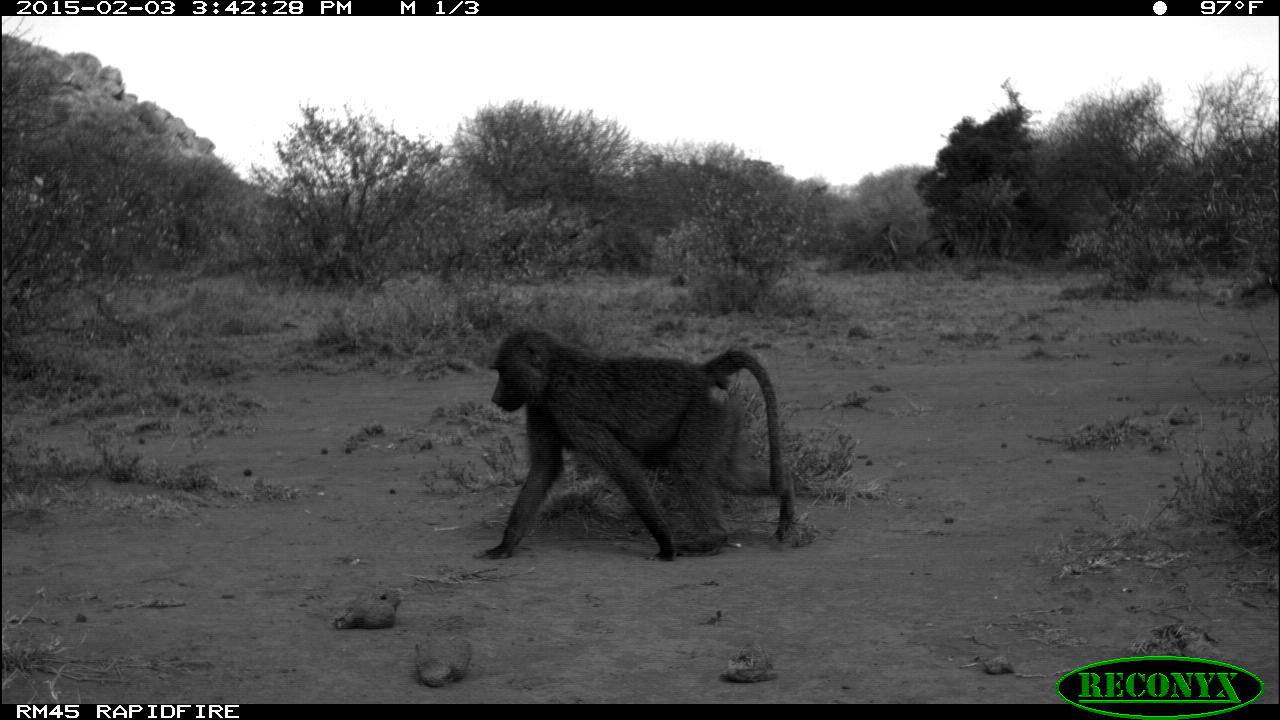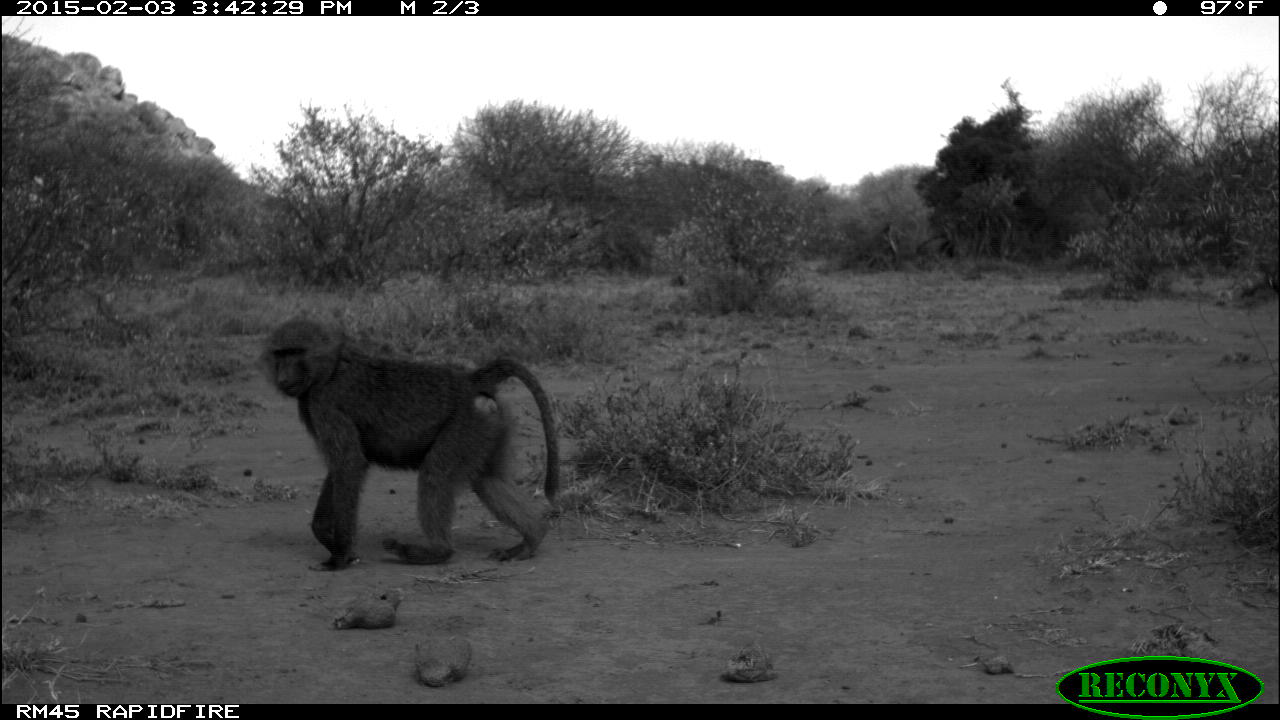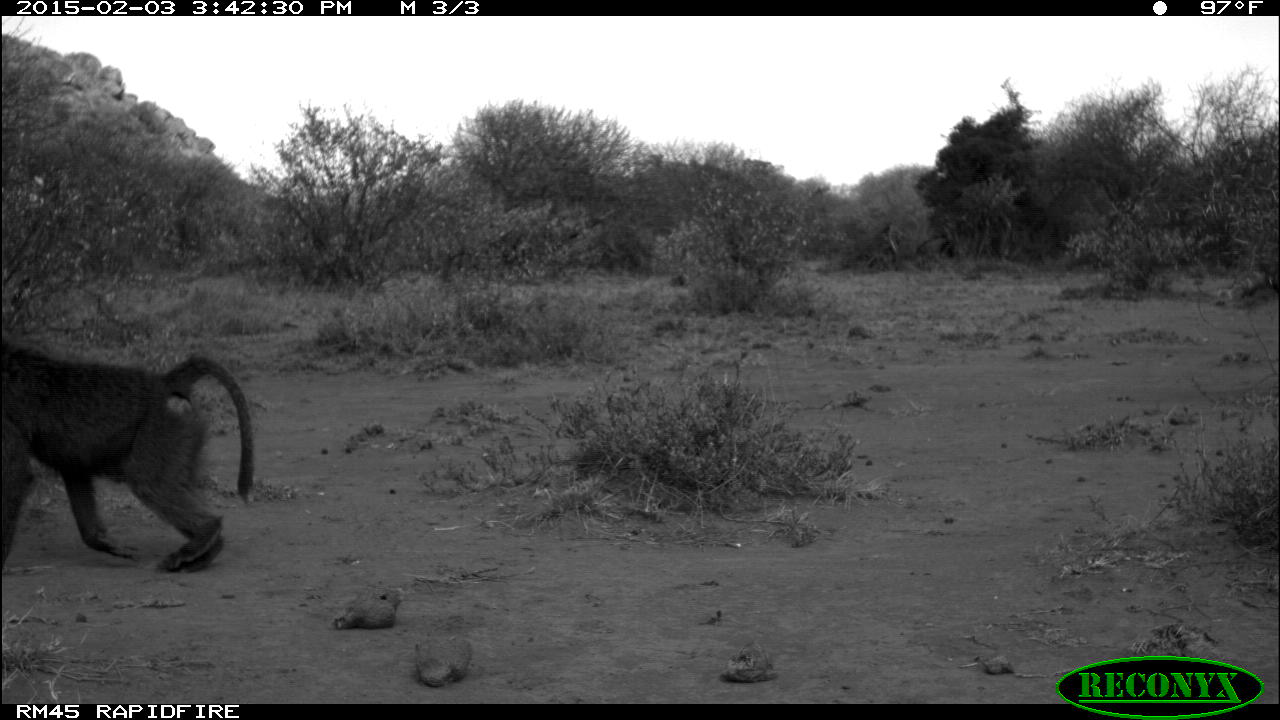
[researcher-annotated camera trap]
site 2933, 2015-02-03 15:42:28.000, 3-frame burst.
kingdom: Animalia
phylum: Chordata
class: Mammalia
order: Primates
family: Cercopithecidae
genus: Papio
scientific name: Papio anubis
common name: olive baboon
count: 1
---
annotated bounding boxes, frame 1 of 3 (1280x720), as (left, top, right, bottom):
papio anubis: (473, 326, 799, 559)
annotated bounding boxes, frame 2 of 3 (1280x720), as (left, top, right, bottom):
papio anubis: (261, 312, 563, 569)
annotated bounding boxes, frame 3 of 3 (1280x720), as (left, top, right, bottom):
papio anubis: (0, 340, 255, 576)